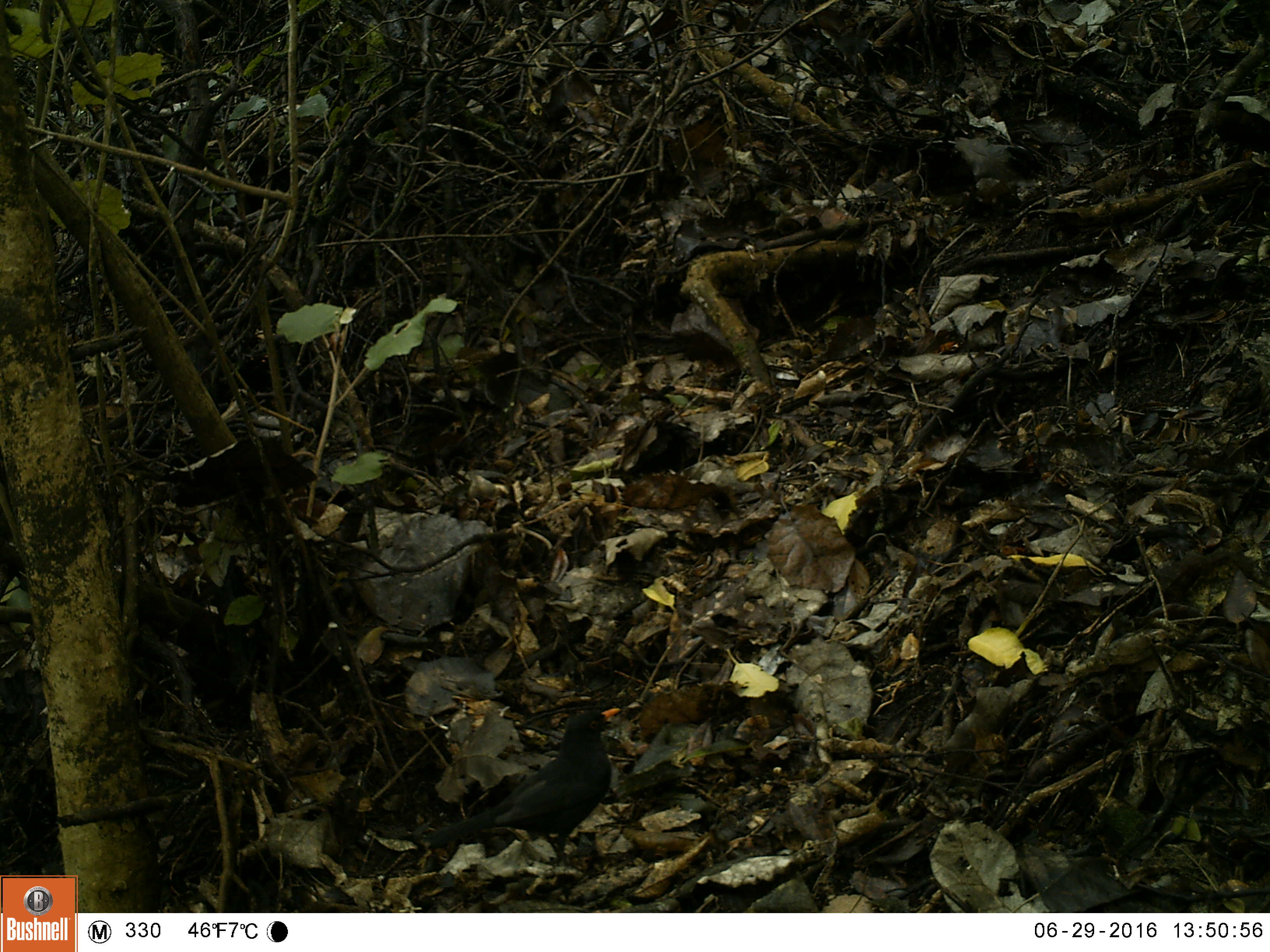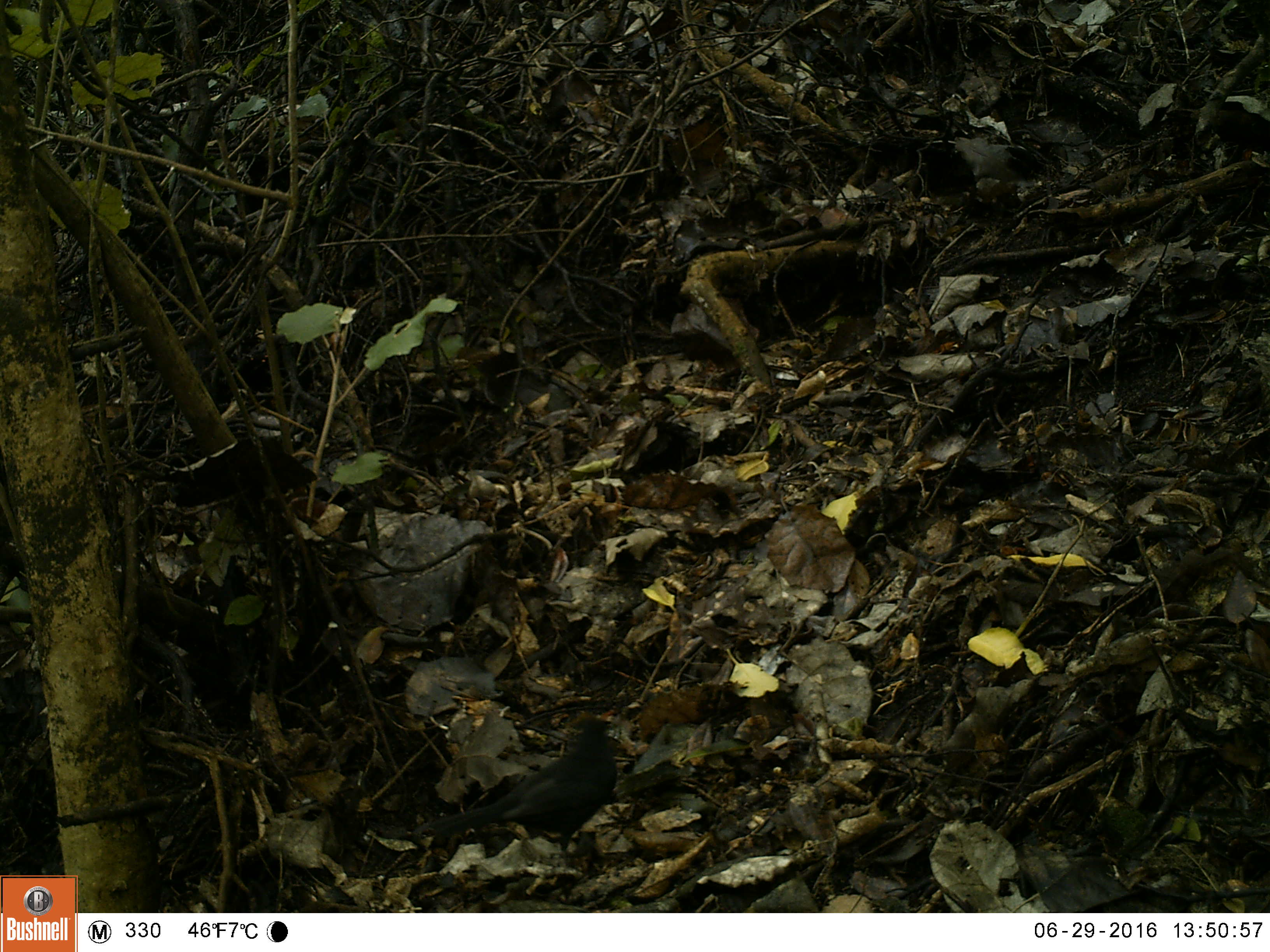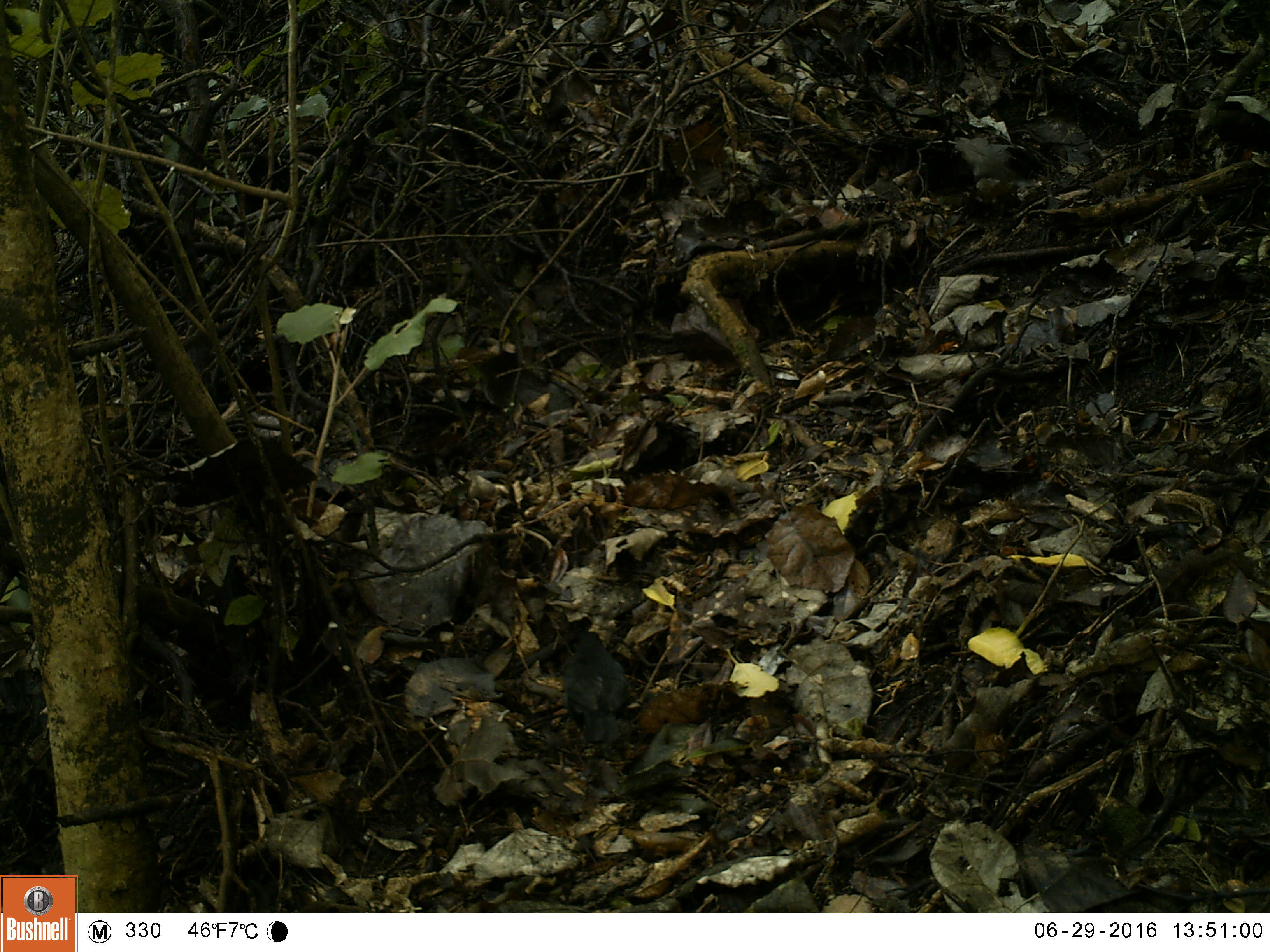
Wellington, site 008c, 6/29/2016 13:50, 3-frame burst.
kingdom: Animalia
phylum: Chordata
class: Aves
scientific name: Aves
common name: bird